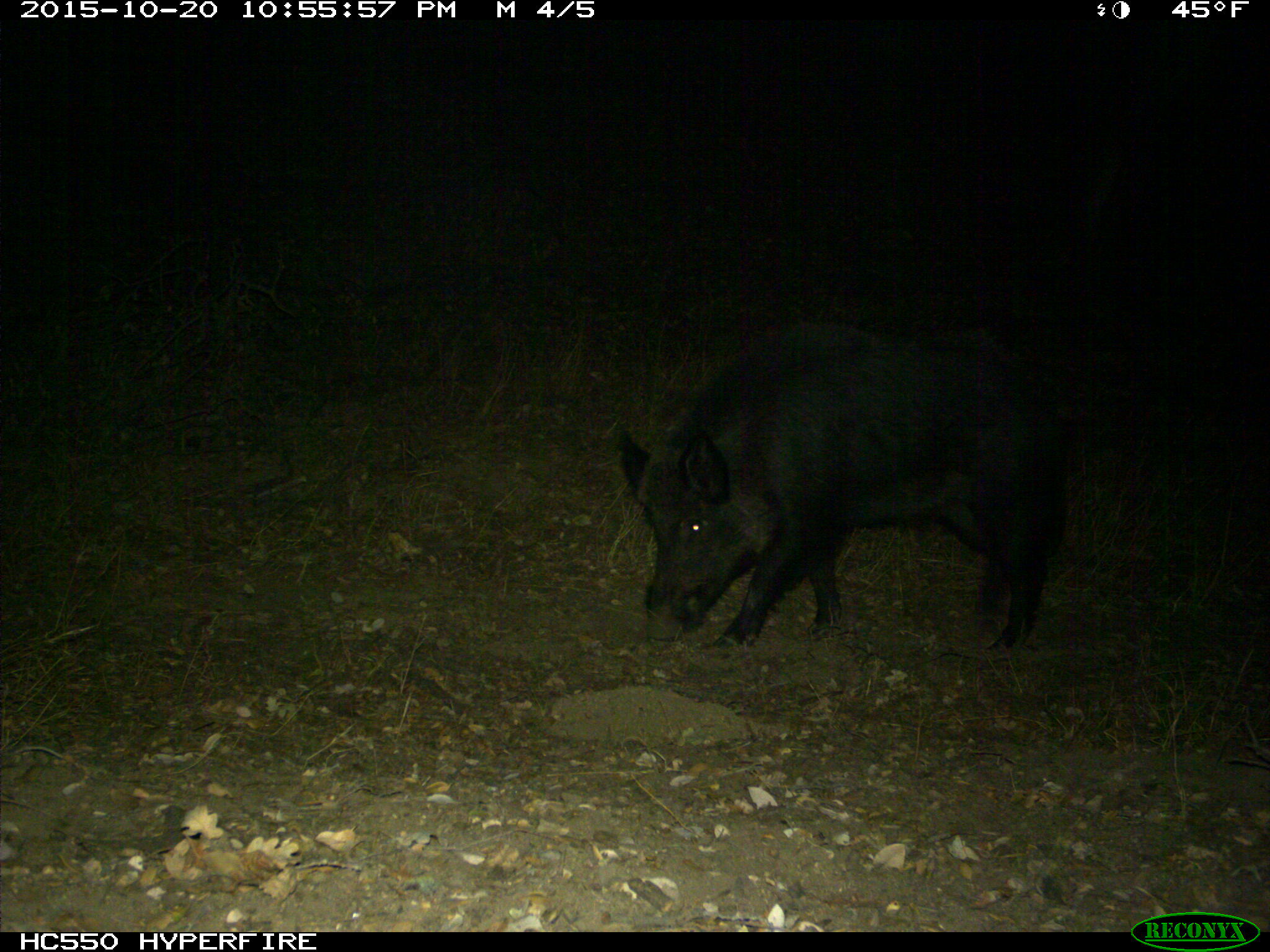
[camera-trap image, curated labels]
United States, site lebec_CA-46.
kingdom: Animalia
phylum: Chordata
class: Mammalia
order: Artiodactyla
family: Suidae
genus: Sus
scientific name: Sus scrofa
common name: wild boar